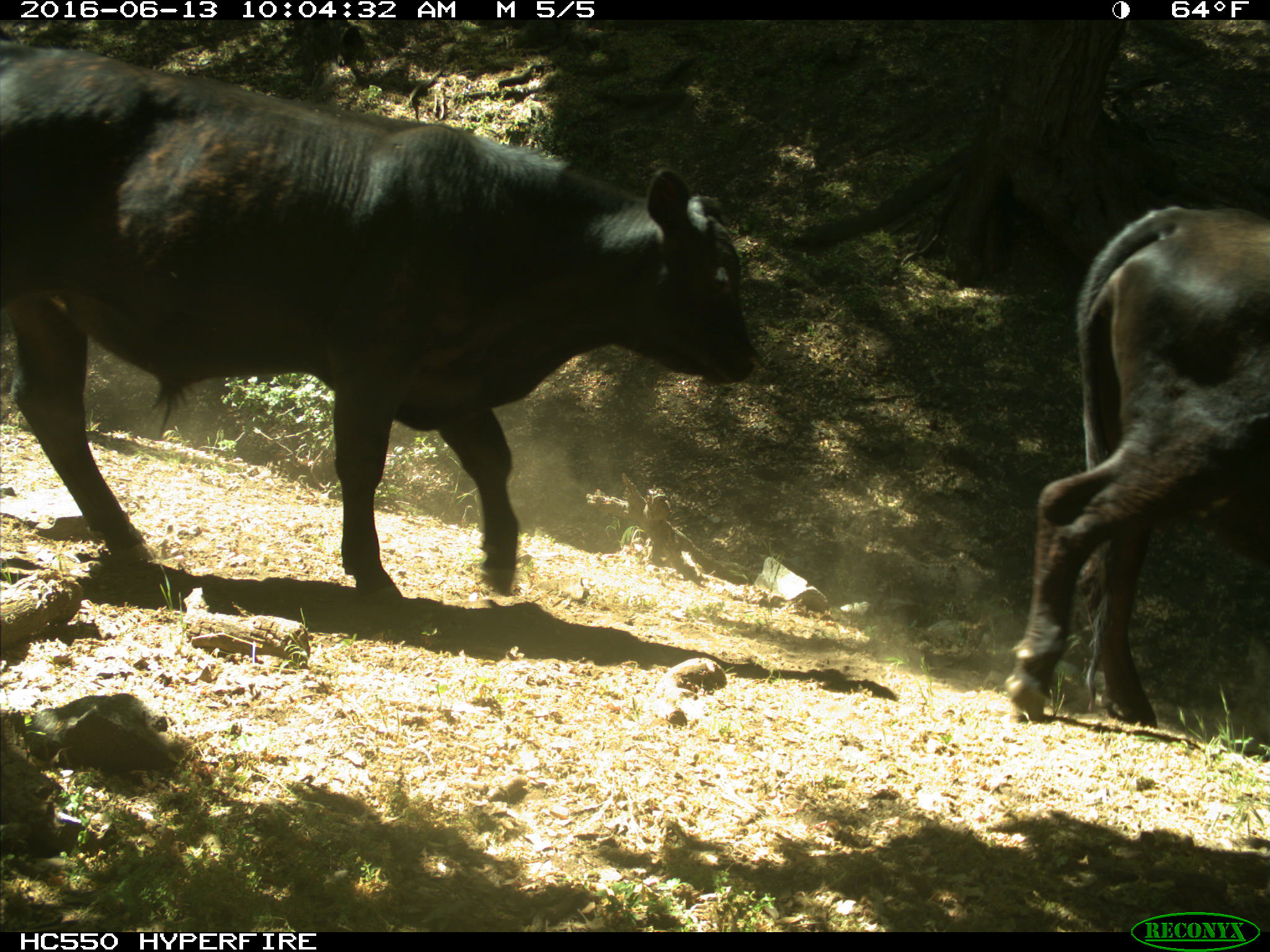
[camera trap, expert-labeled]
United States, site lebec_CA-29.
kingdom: Animalia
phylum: Chordata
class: Mammalia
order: Artiodactyla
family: Bovidae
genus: Bos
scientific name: Bos taurus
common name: domestic cow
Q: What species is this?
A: Bos taurus (domestic cow).